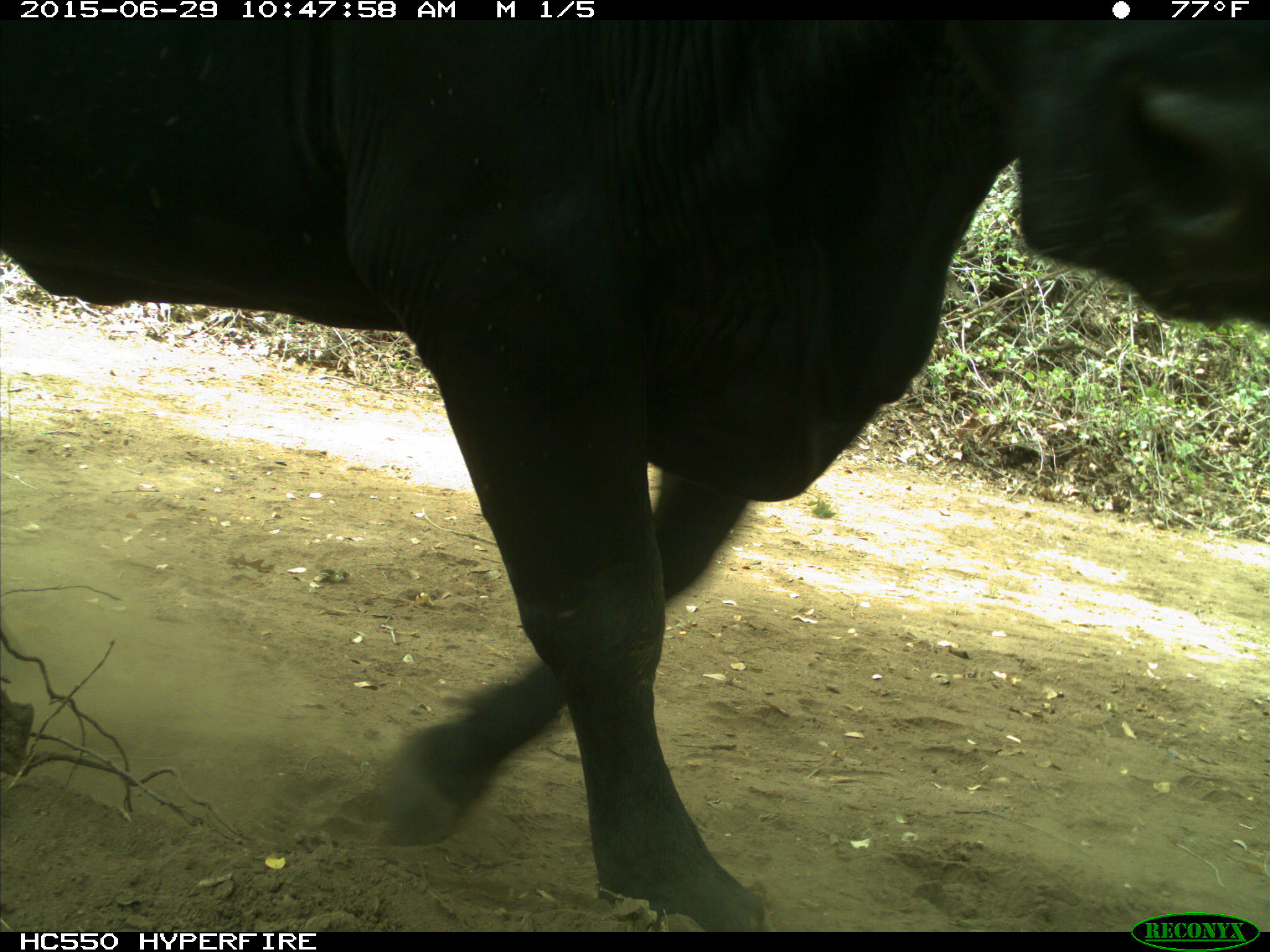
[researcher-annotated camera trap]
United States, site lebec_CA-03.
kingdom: Animalia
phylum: Chordata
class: Mammalia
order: Artiodactyla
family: Bovidae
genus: Bos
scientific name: Bos taurus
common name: domestic cow